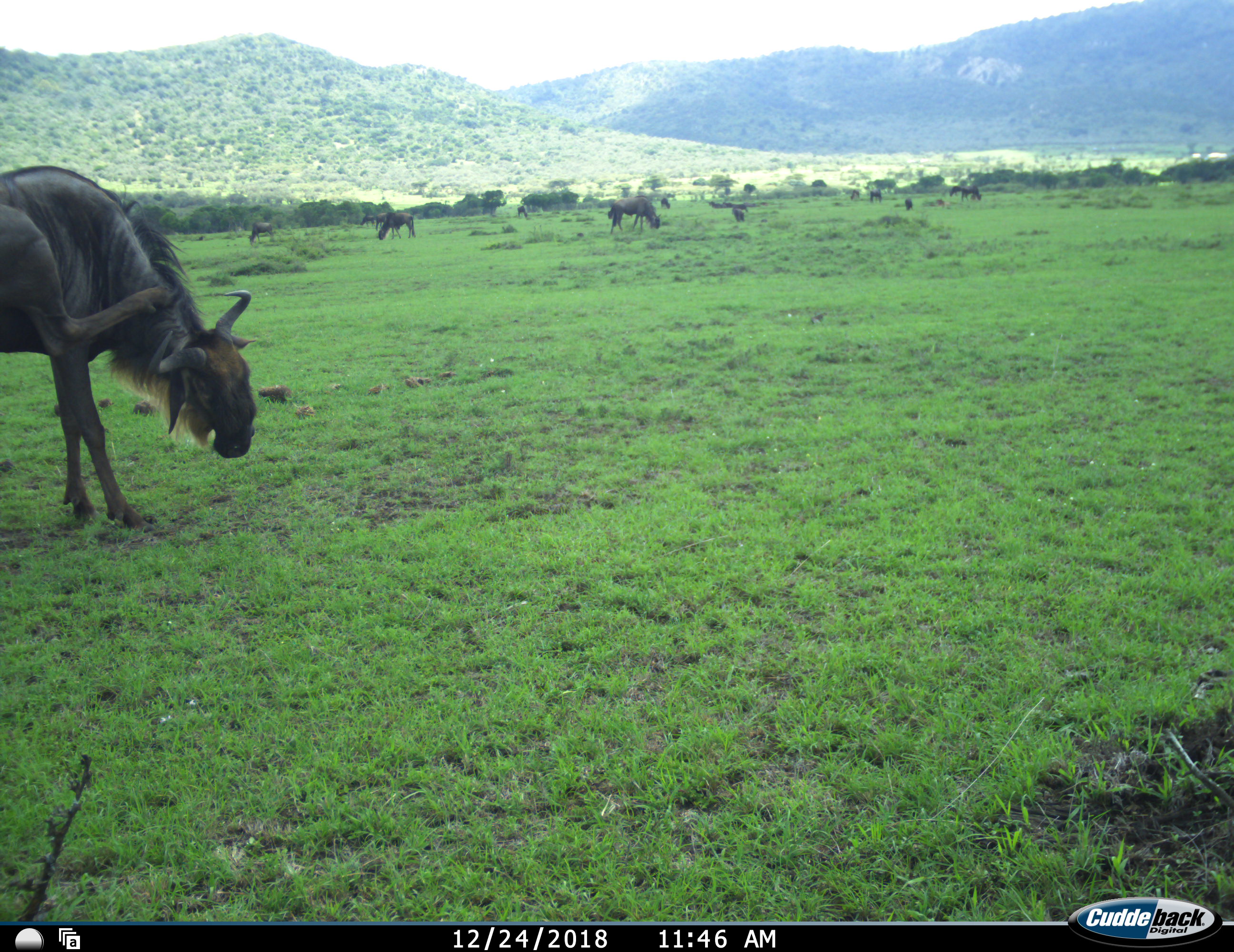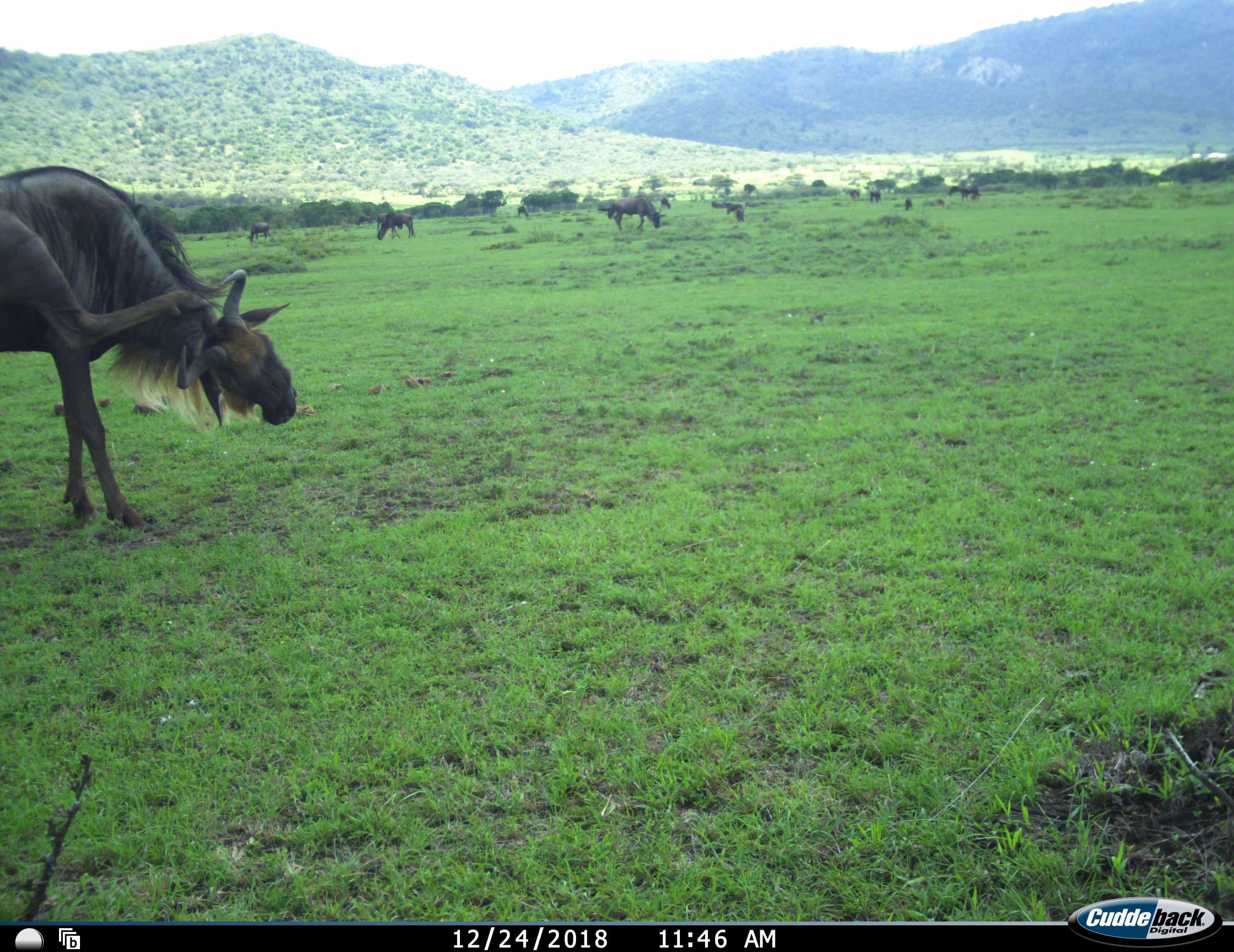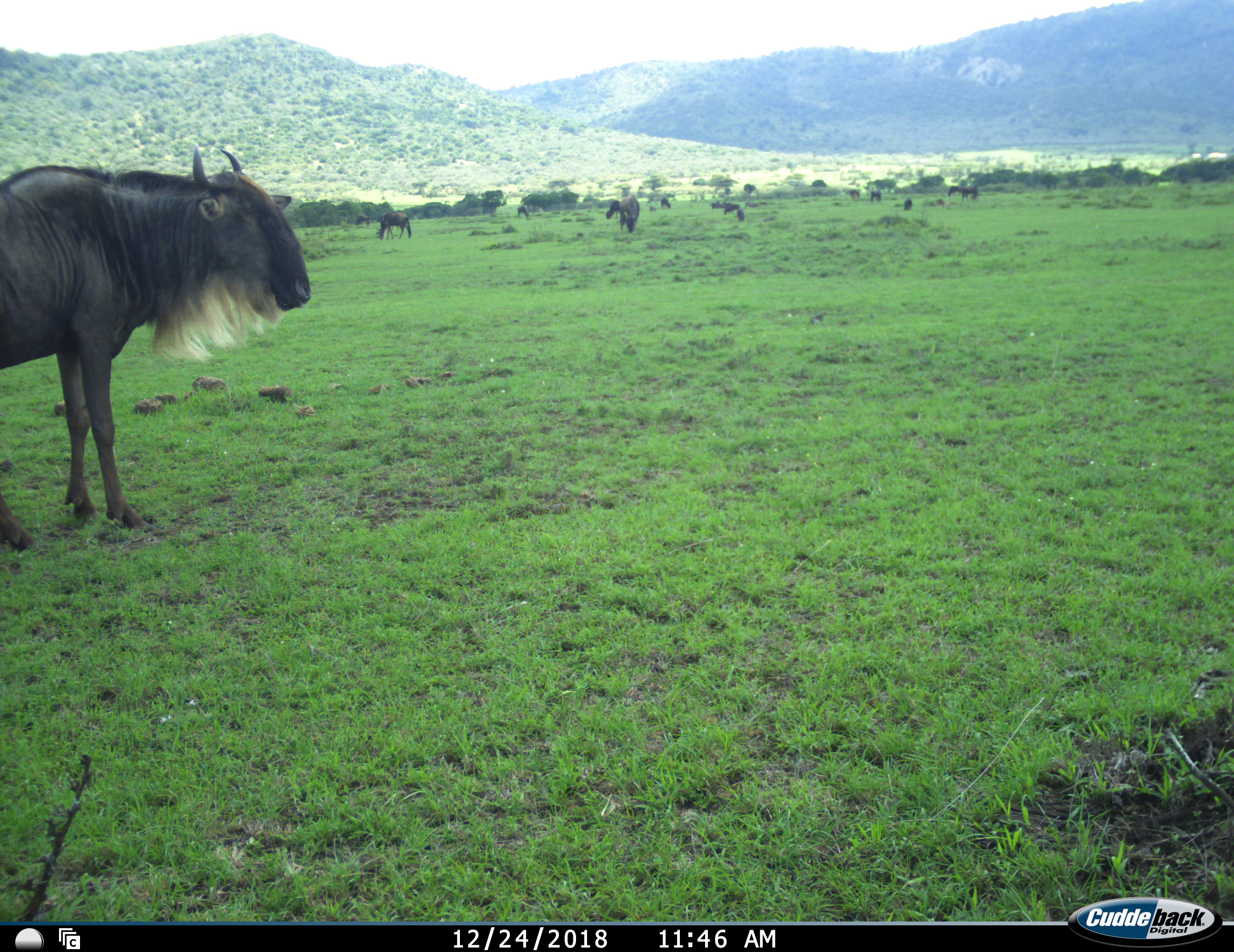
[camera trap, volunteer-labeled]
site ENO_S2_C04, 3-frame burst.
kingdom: Animalia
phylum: Chordata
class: Mammalia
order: Artiodactyla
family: Bovidae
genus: Connochaetes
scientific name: Connochaetes taurinus taurinus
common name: blue wildebeest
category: wildebeestblue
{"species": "wildebeestblue (blue wildebeest) (Connochaetes taurinus taurinus)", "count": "11-50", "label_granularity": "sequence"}